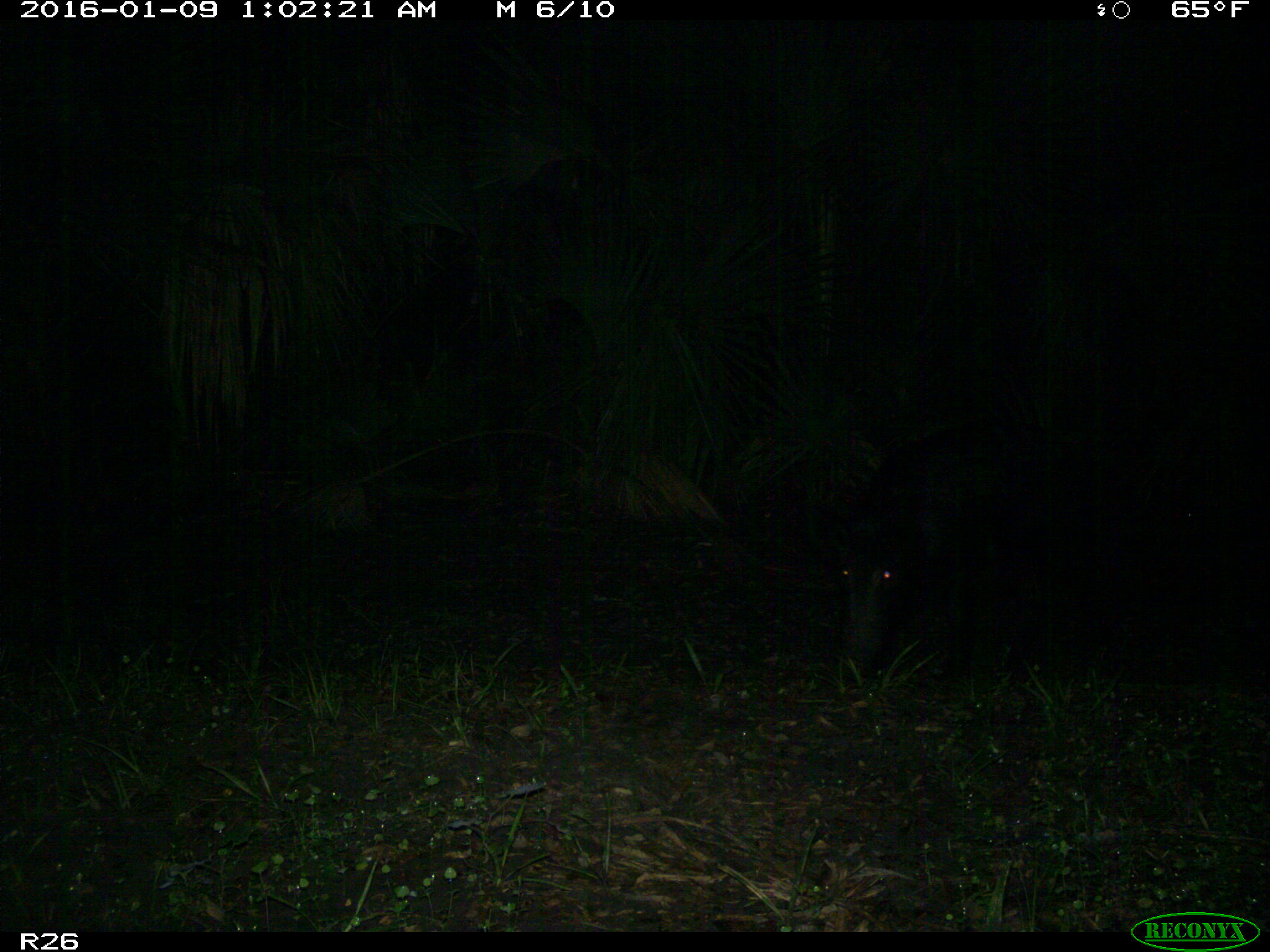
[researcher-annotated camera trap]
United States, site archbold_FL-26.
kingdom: Animalia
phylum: Chordata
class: Mammalia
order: Artiodactyla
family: Suidae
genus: Sus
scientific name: Sus scrofa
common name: wild boar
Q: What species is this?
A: Sus scrofa (wild boar).